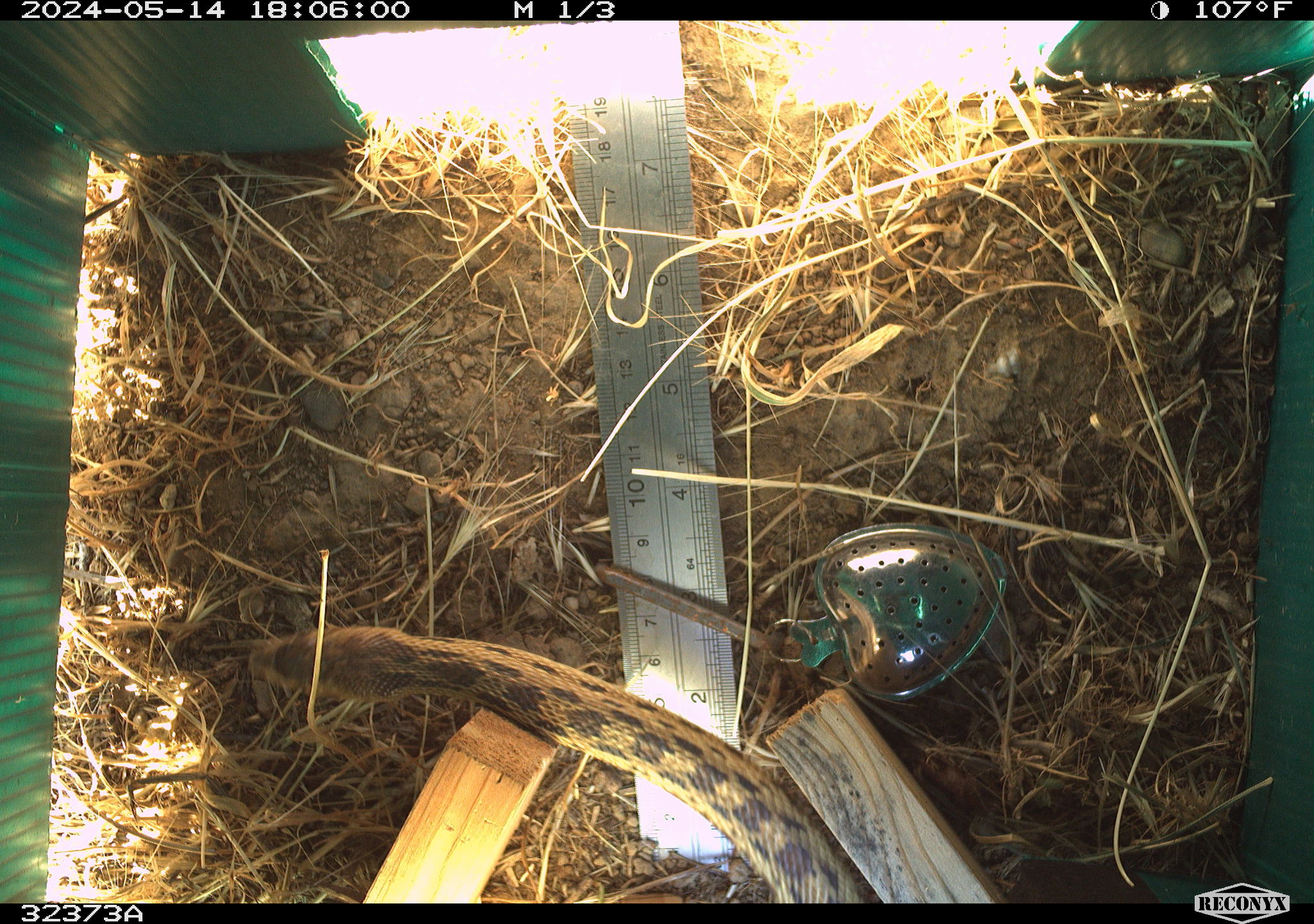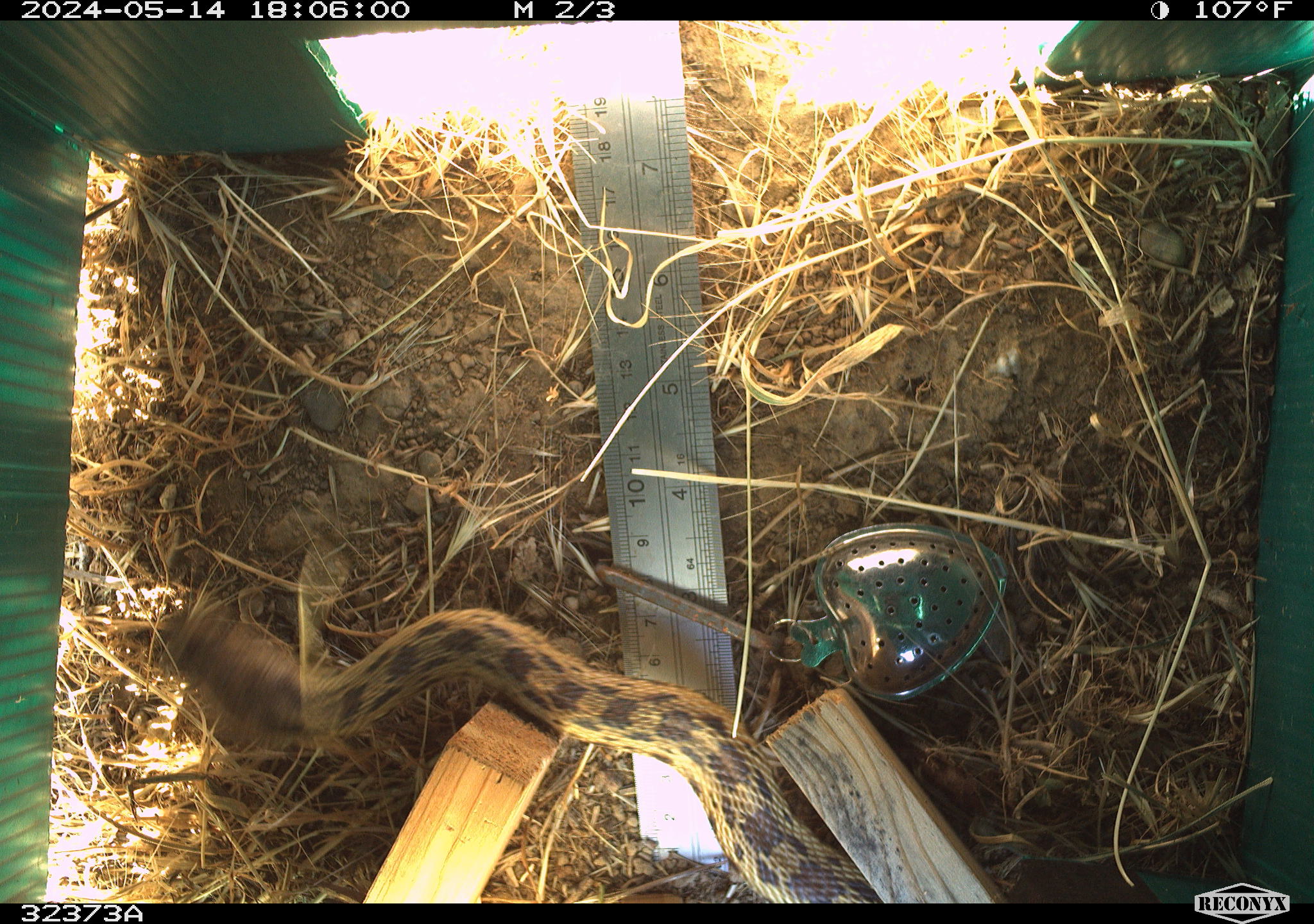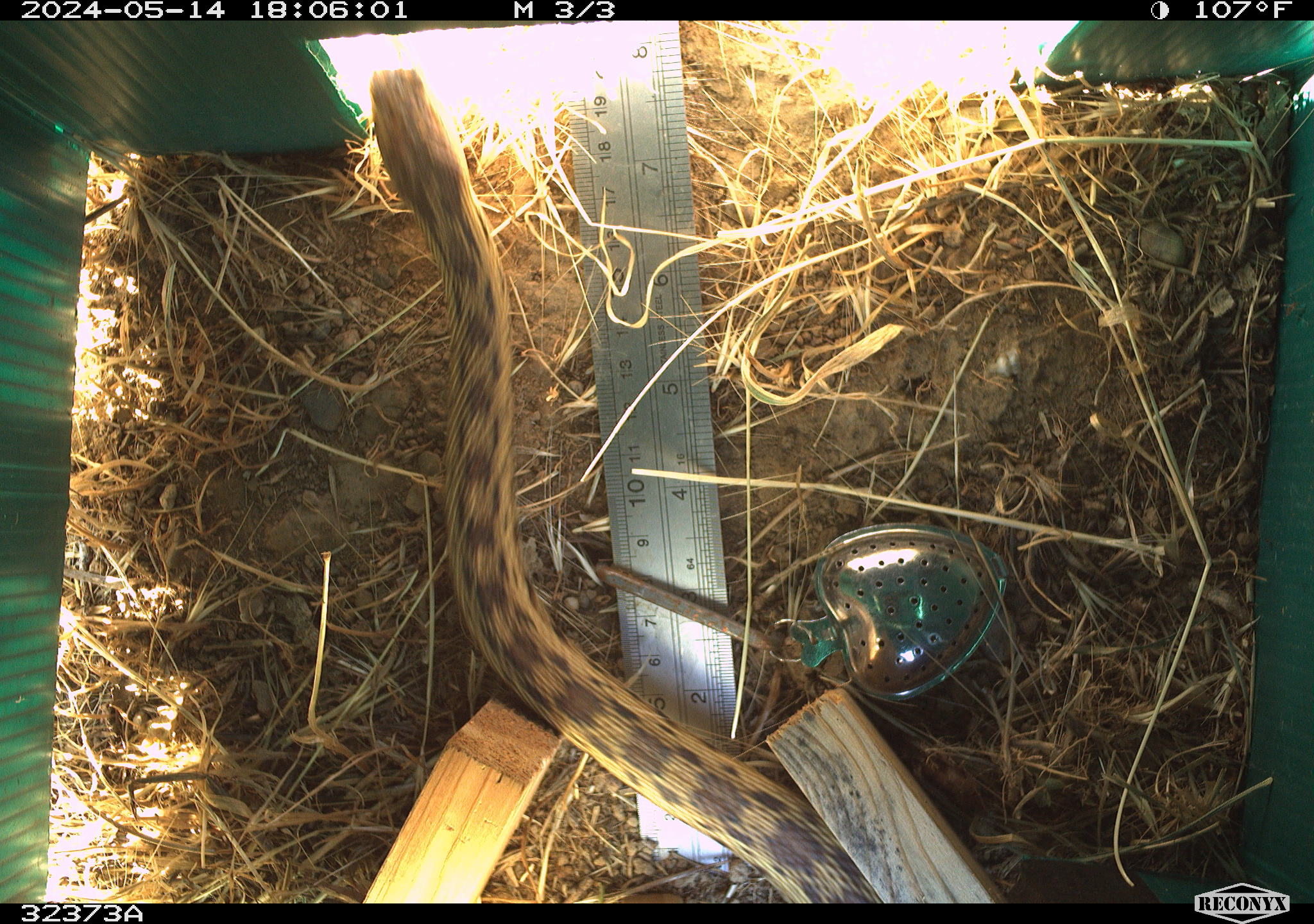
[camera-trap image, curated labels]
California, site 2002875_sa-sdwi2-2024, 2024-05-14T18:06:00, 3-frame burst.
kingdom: Animalia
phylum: Chordata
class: Reptilia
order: Squamata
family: Colubridae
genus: Pituophis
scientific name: Pituophis catenifer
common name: gophersnake